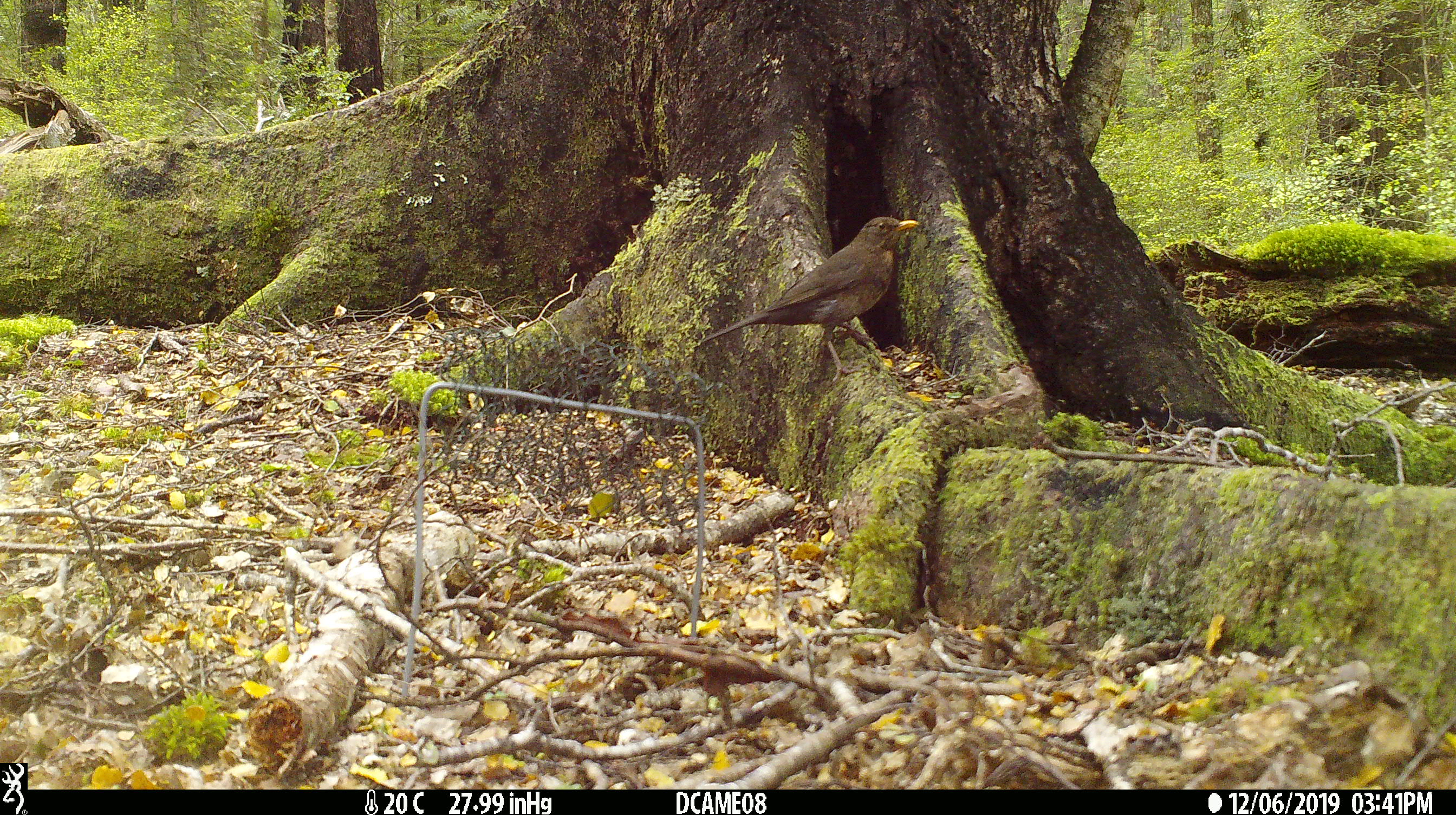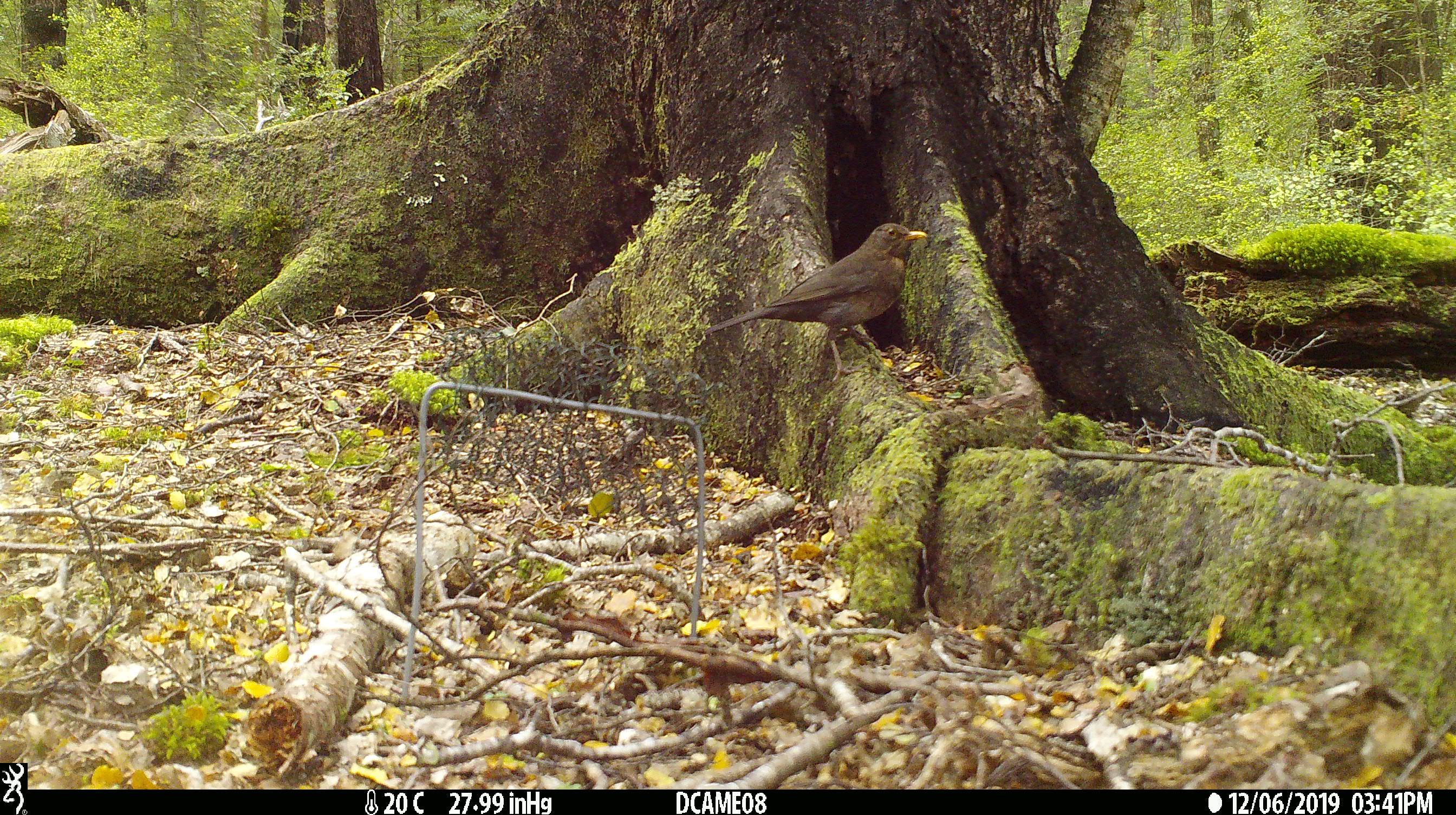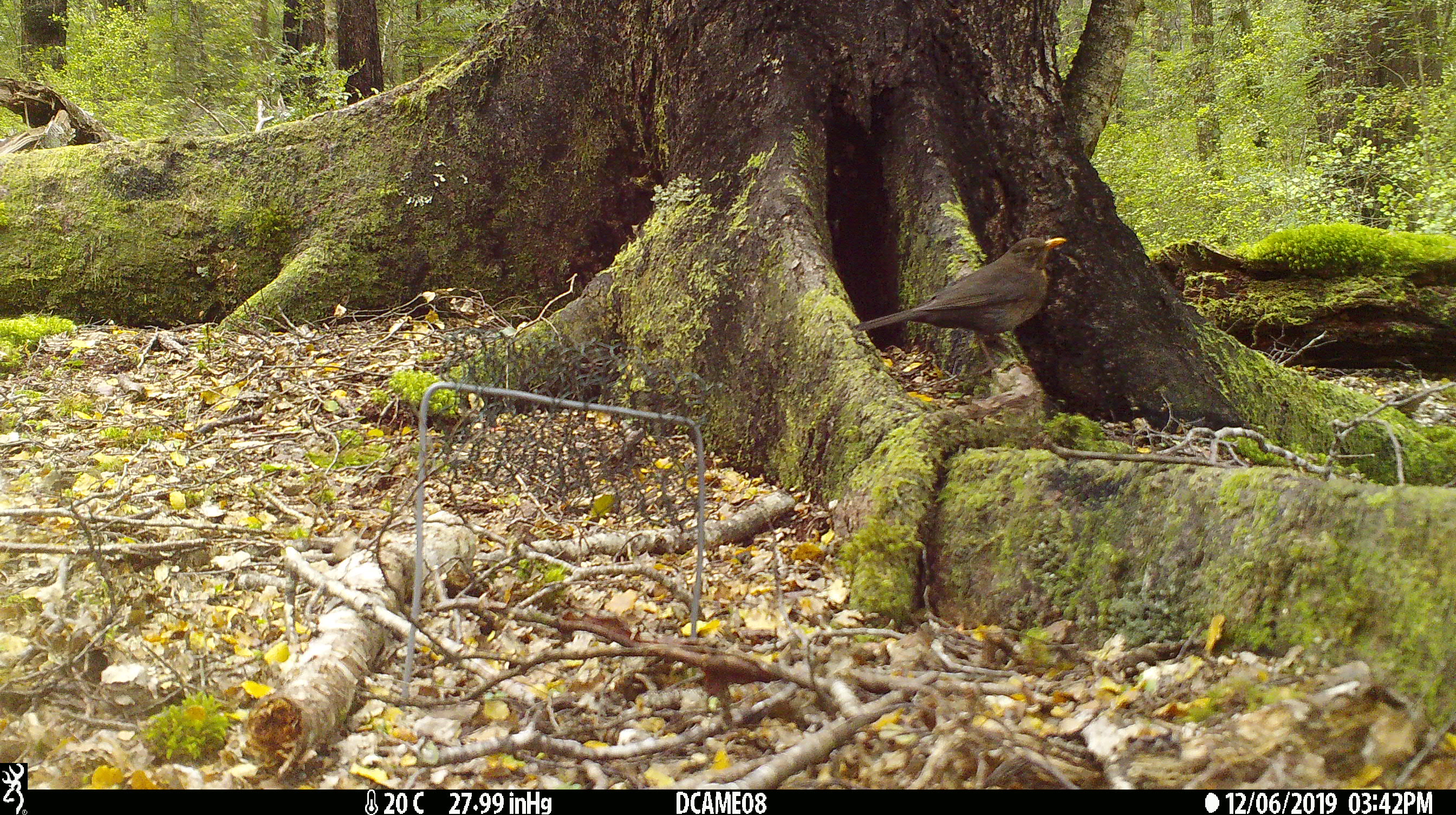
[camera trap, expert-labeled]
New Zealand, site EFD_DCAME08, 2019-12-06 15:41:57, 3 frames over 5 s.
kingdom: Animalia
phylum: Chordata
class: Aves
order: Passeriformes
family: Turdidae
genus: Turdus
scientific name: Turdus merula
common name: eurasian blackbird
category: blackbird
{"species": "blackbird (eurasian blackbird) (Turdus merula)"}